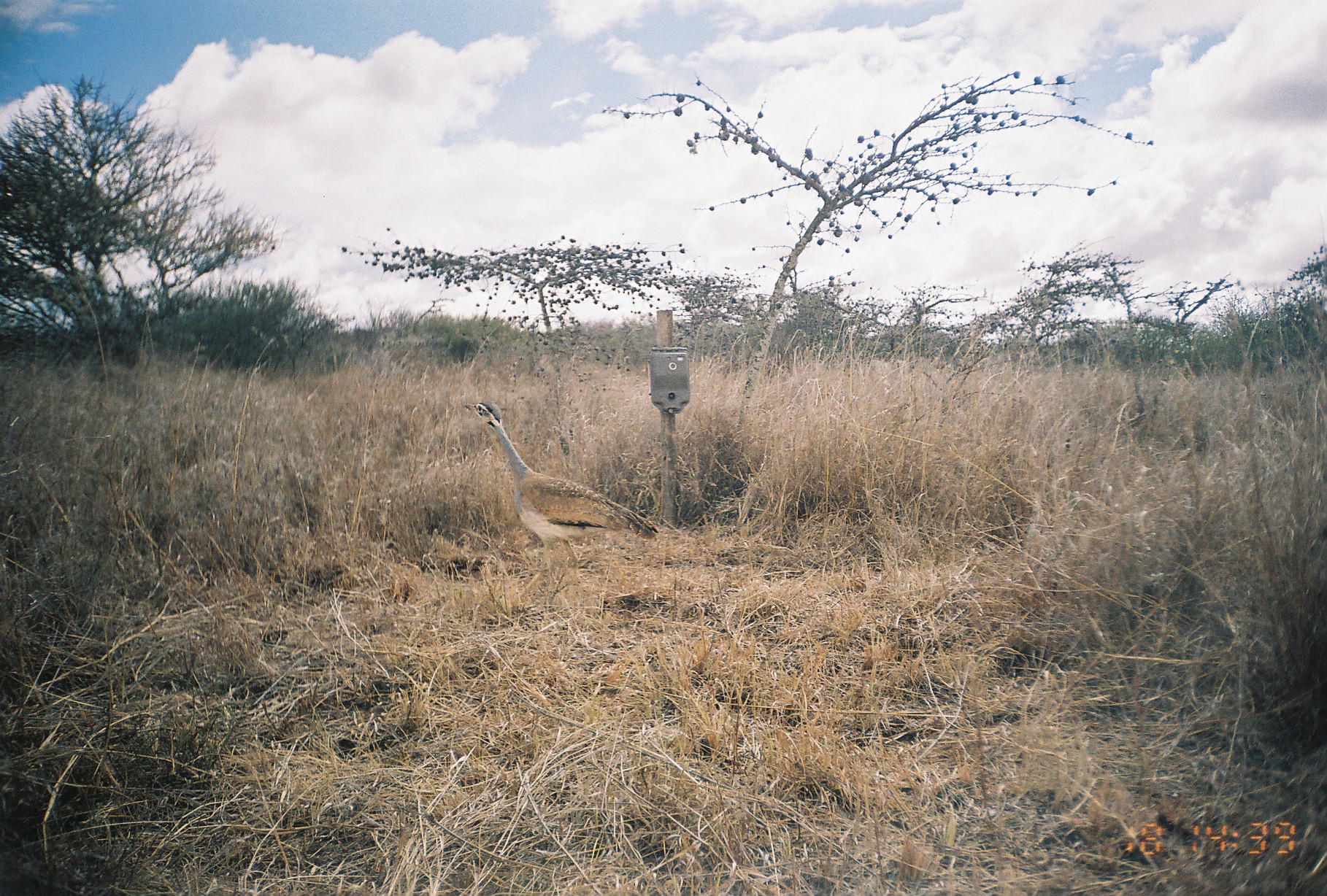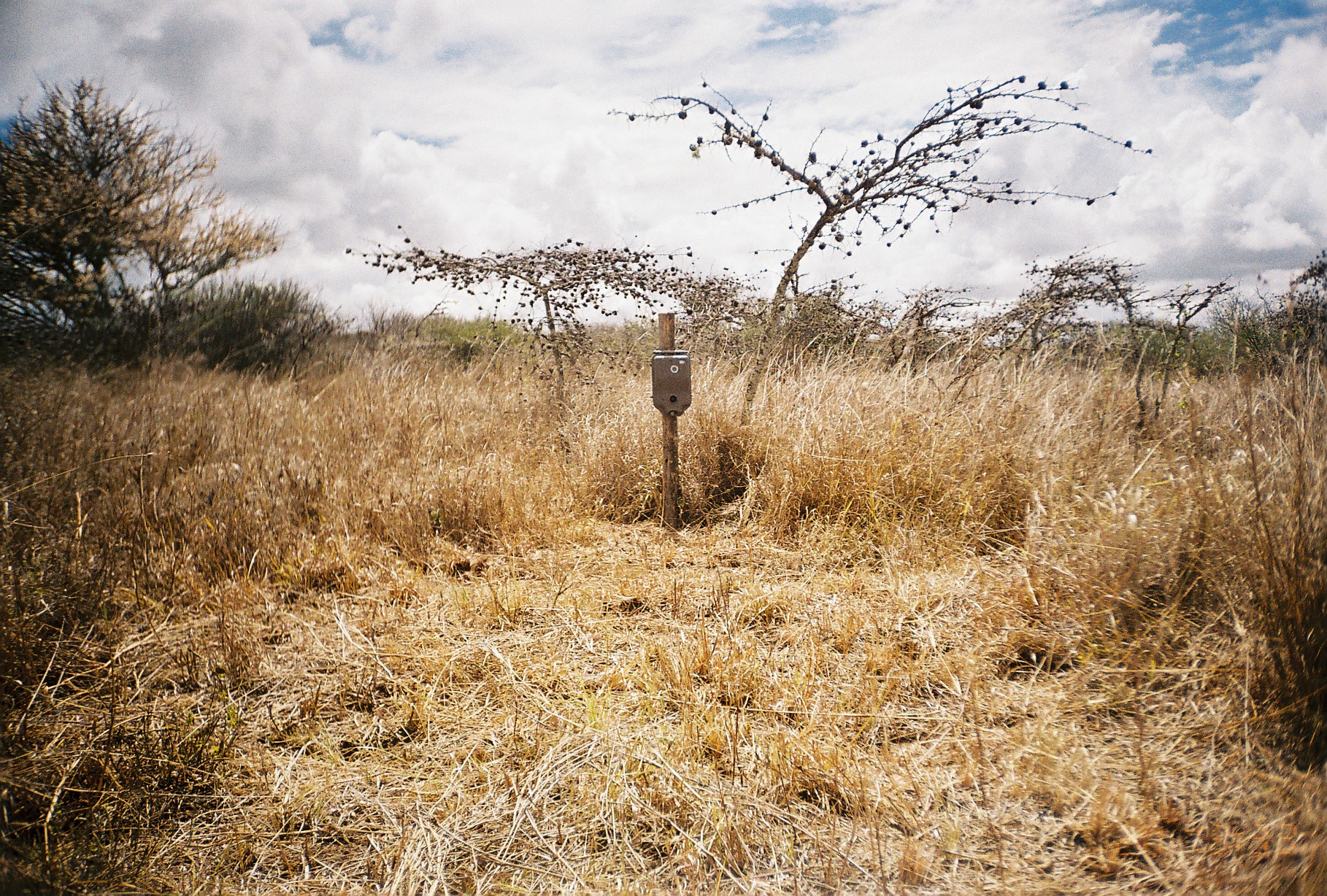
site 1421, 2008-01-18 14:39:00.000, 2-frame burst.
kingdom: Animalia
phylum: Chordata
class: Aves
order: Otidiformes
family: Otididae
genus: Eupodotis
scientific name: Eupodotis senegalensis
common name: white-bellied bustard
Eupodotis senegalensis (white-bellied bustard), count 1.